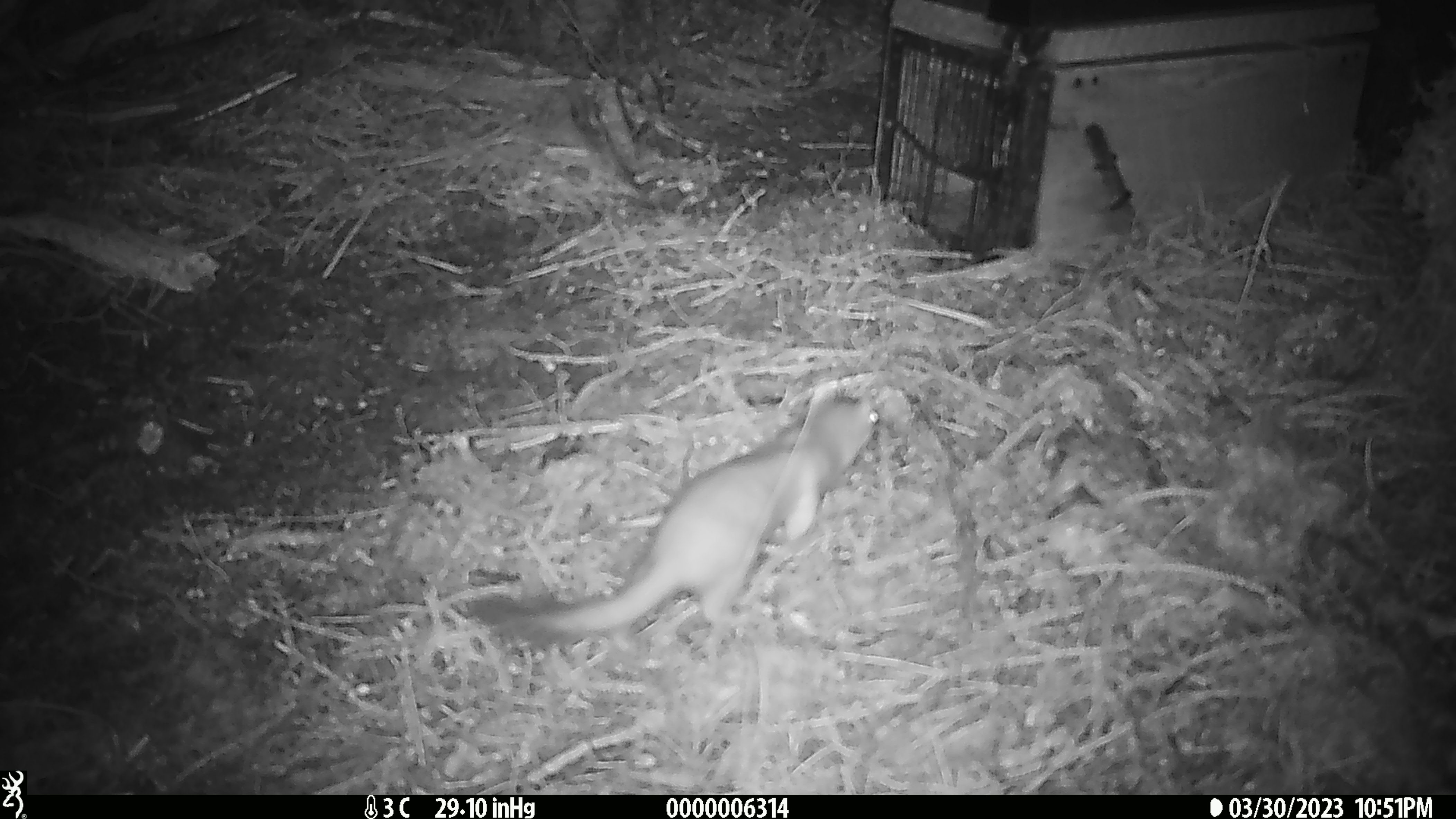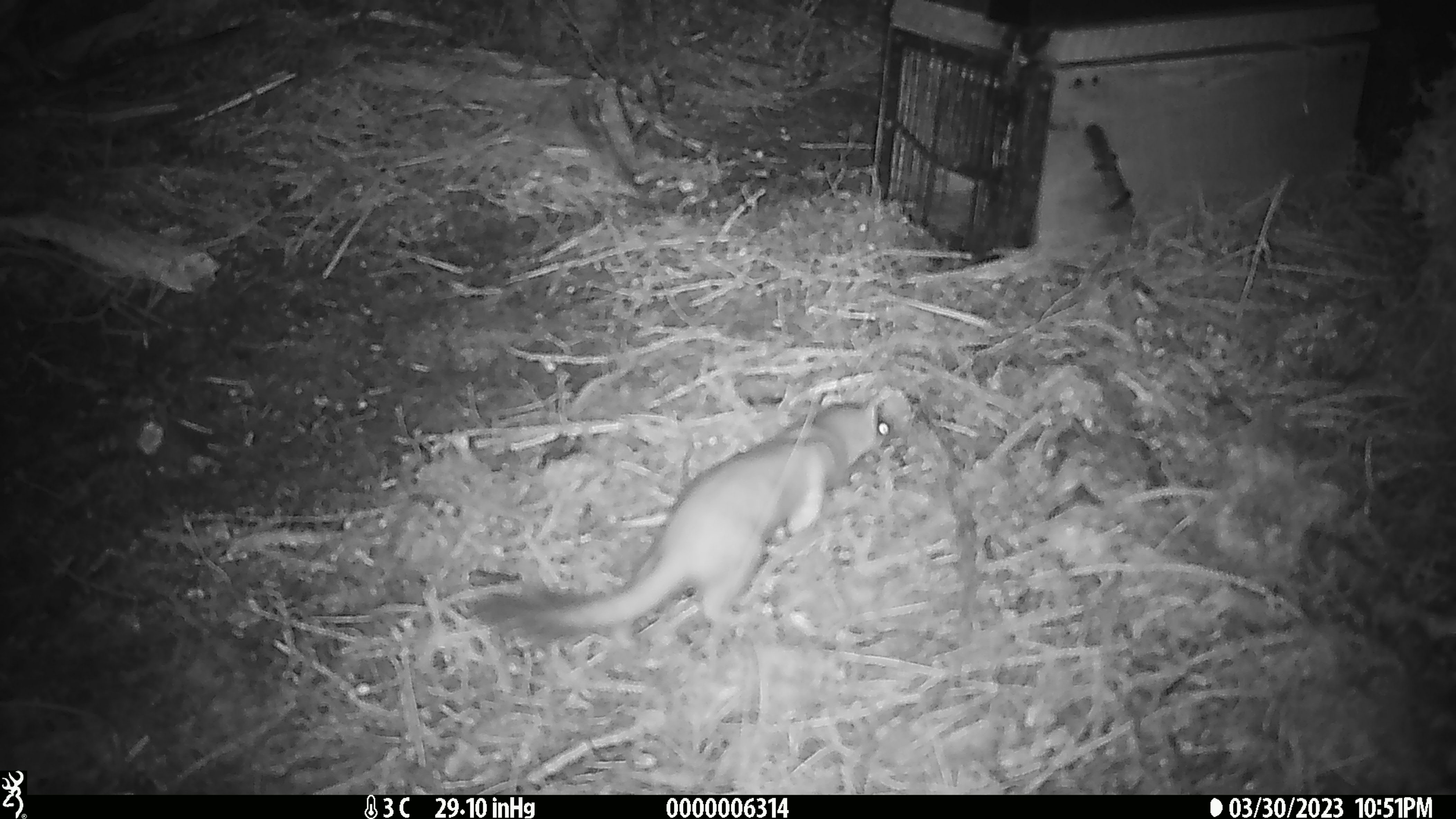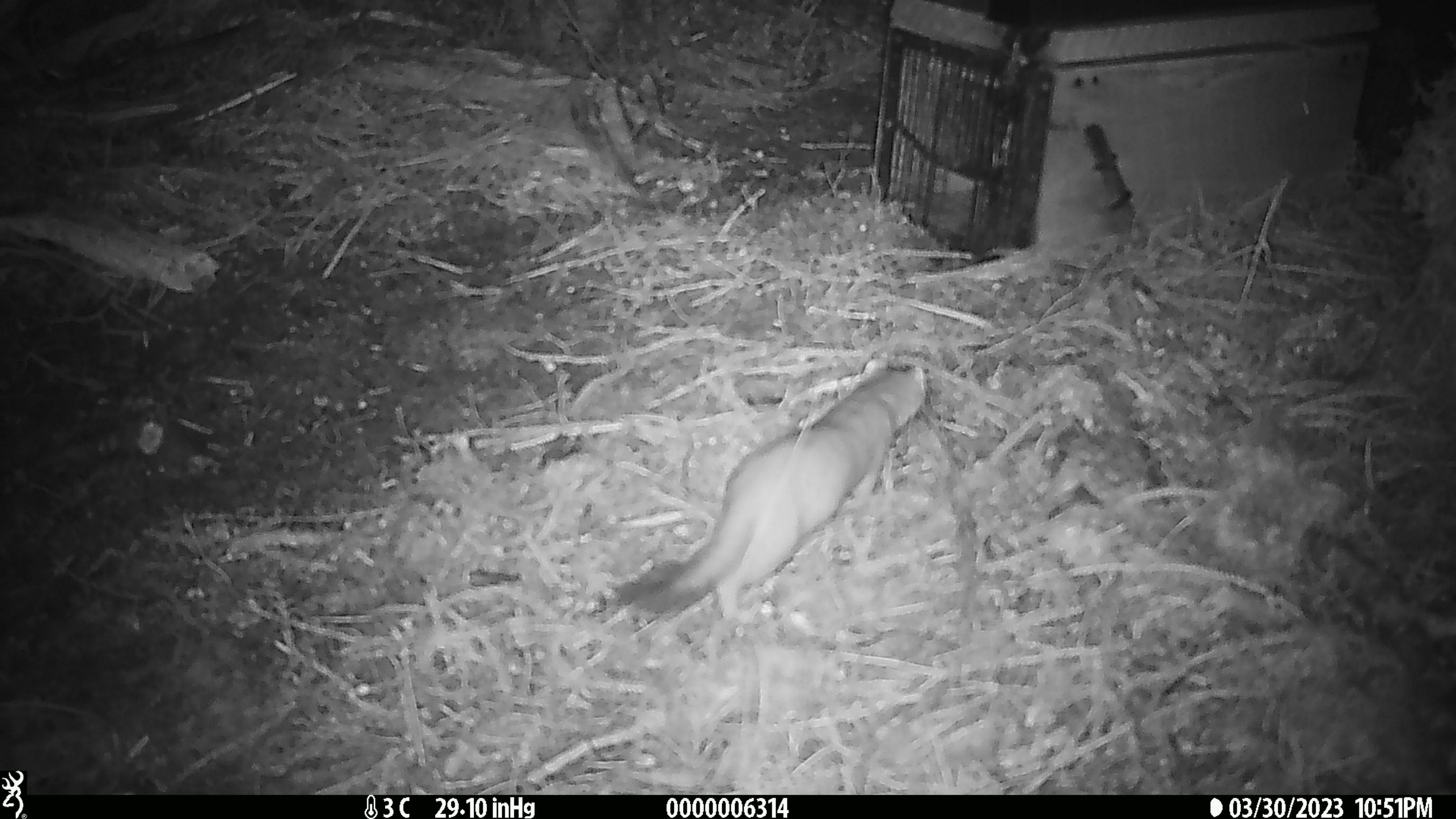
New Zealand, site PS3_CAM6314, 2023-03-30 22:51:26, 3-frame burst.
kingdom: Animalia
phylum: Chordata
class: Mammalia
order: Carnivora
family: Mustelidae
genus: Mustela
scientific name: Mustela erminea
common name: stoat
Stoat (Mustela erminea).